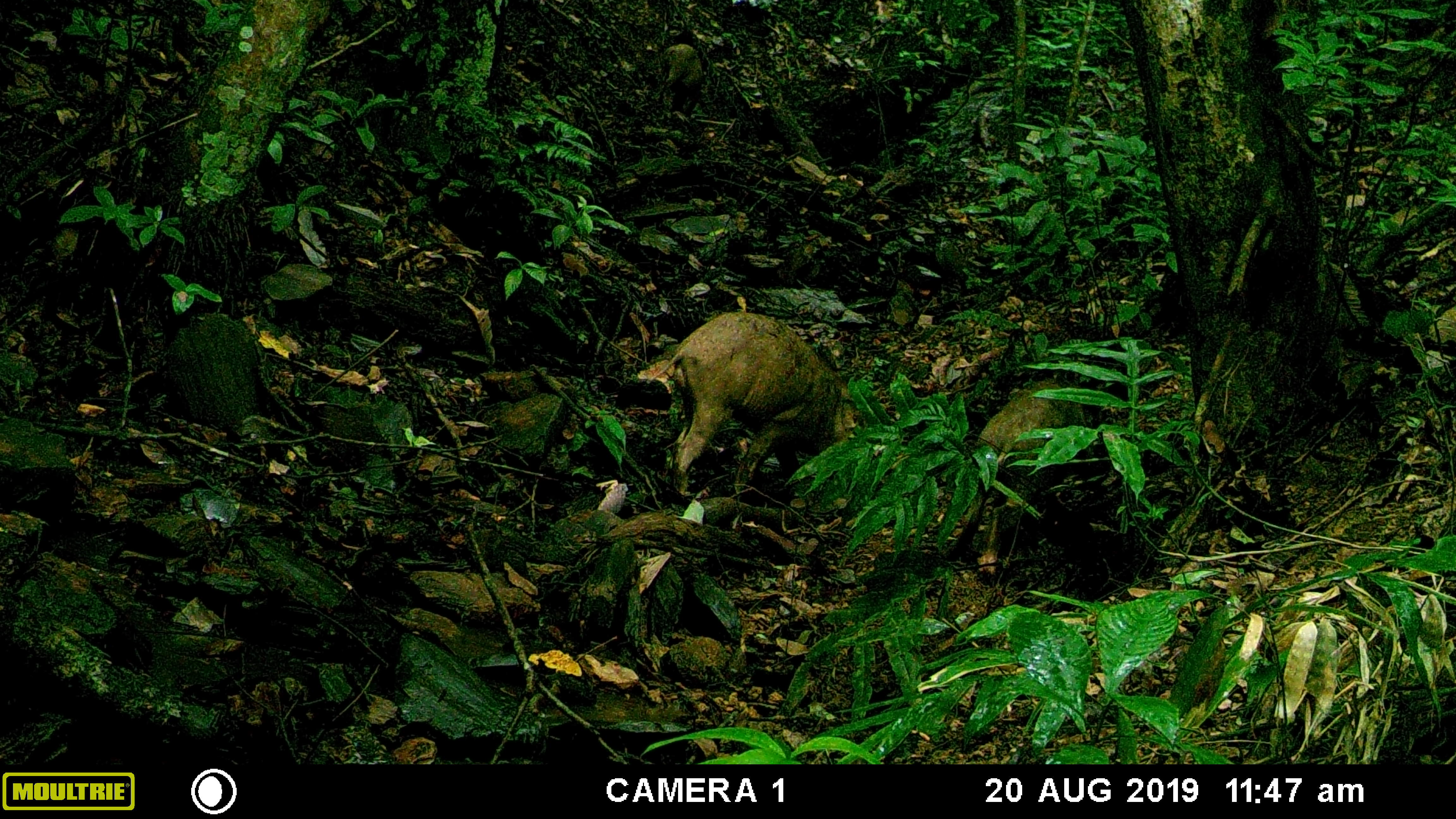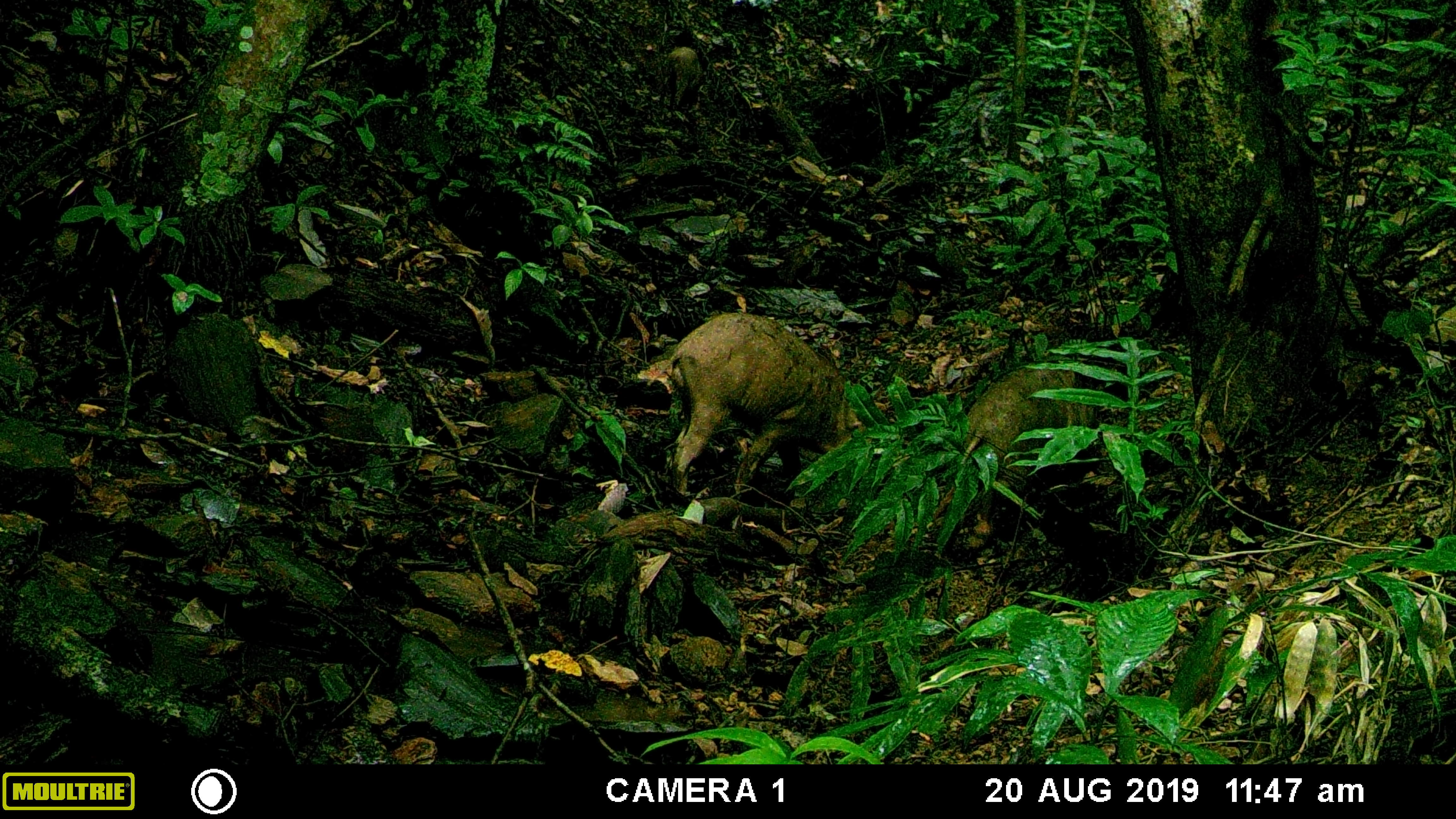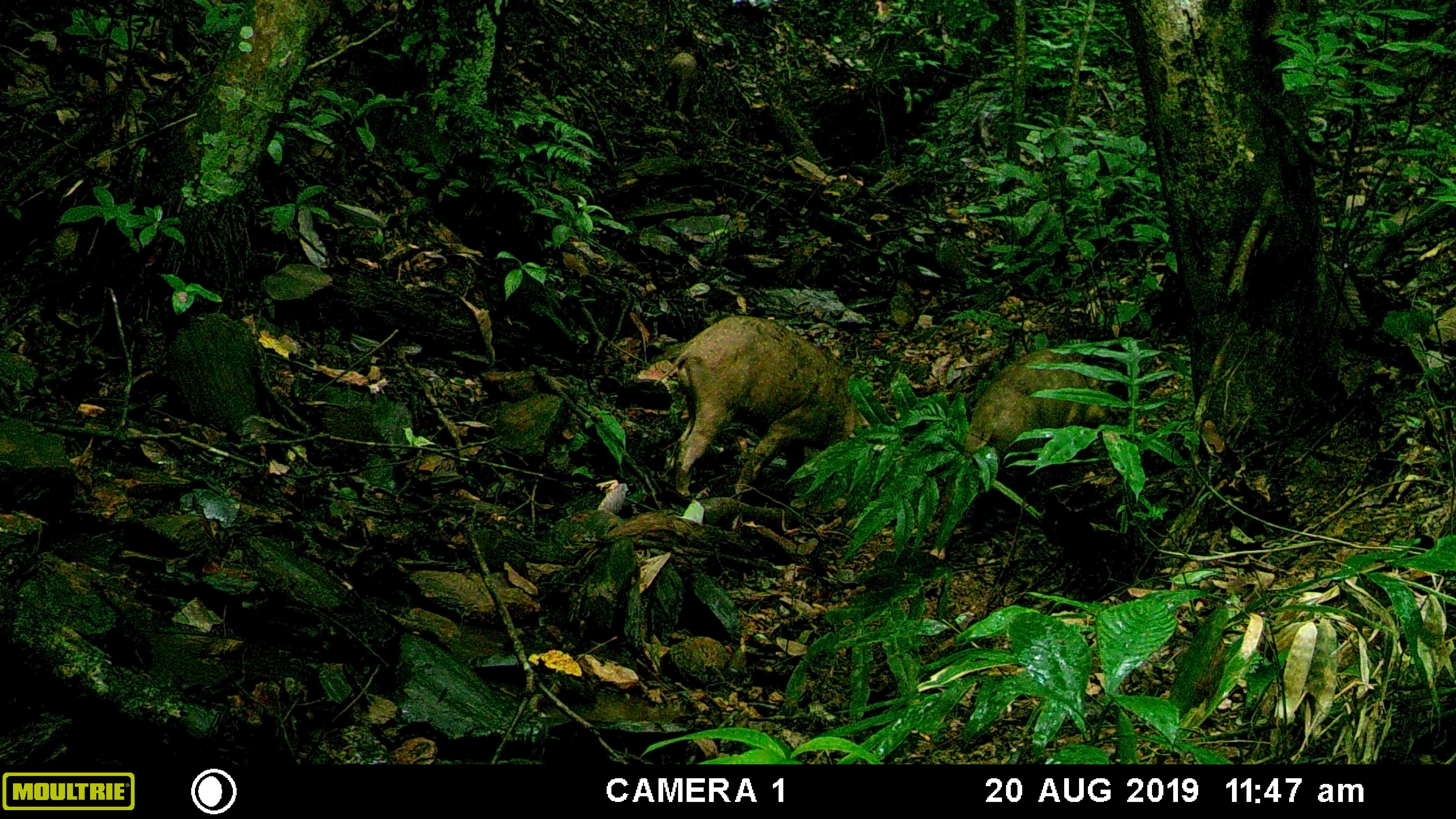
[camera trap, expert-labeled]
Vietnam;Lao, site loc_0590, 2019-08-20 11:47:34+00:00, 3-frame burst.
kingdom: Animalia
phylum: Chordata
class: Mammalia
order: Artiodactyla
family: Suidae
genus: Sus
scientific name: Sus scrofa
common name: eurasian wild pig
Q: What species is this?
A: Eurasian wild pig (Sus scrofa).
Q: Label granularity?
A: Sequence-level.